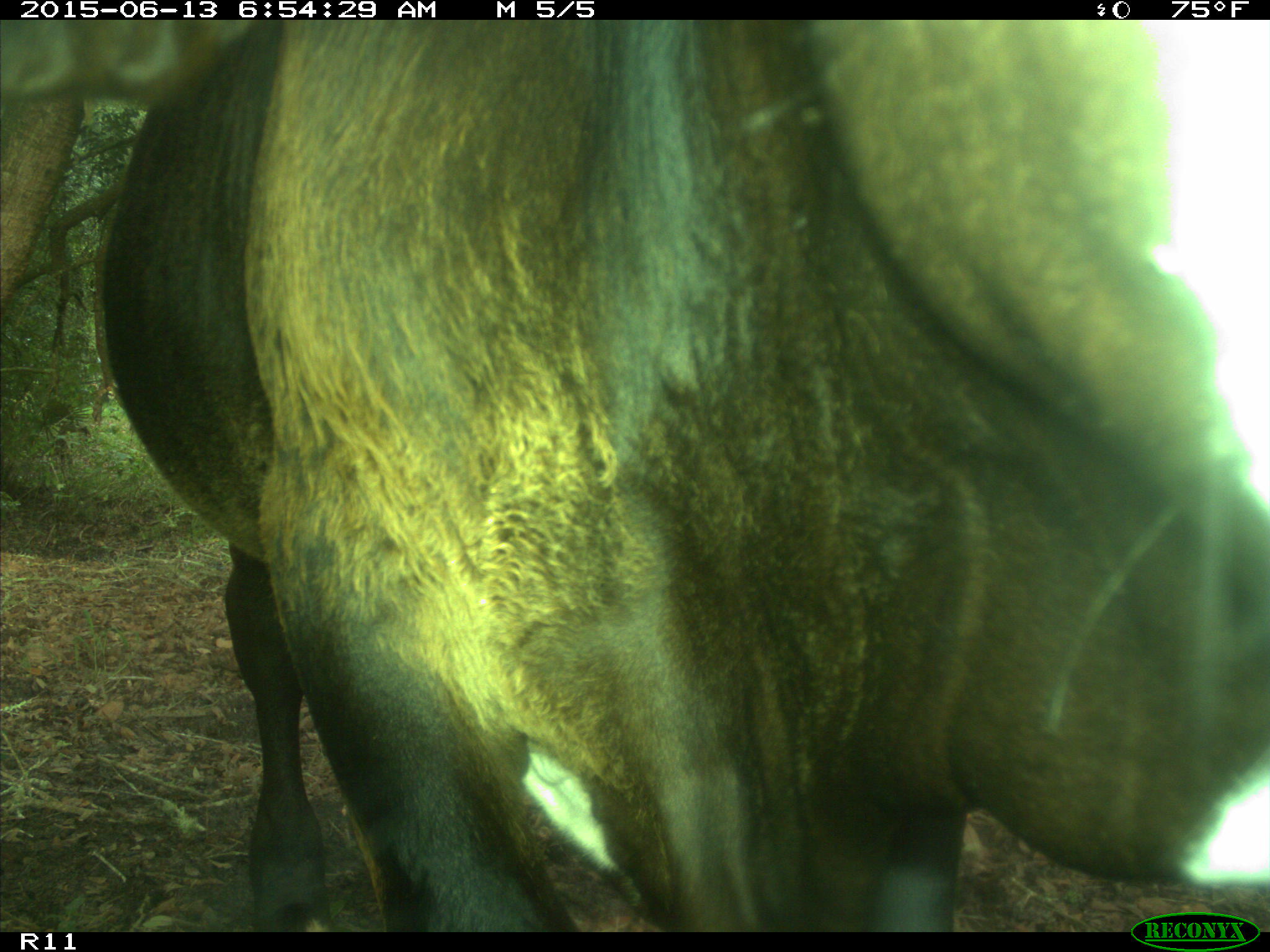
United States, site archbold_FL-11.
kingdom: Animalia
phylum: Chordata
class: Mammalia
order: Artiodactyla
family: Bovidae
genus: Bos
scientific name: Bos taurus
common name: domestic cow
Bos taurus (domestic cow).